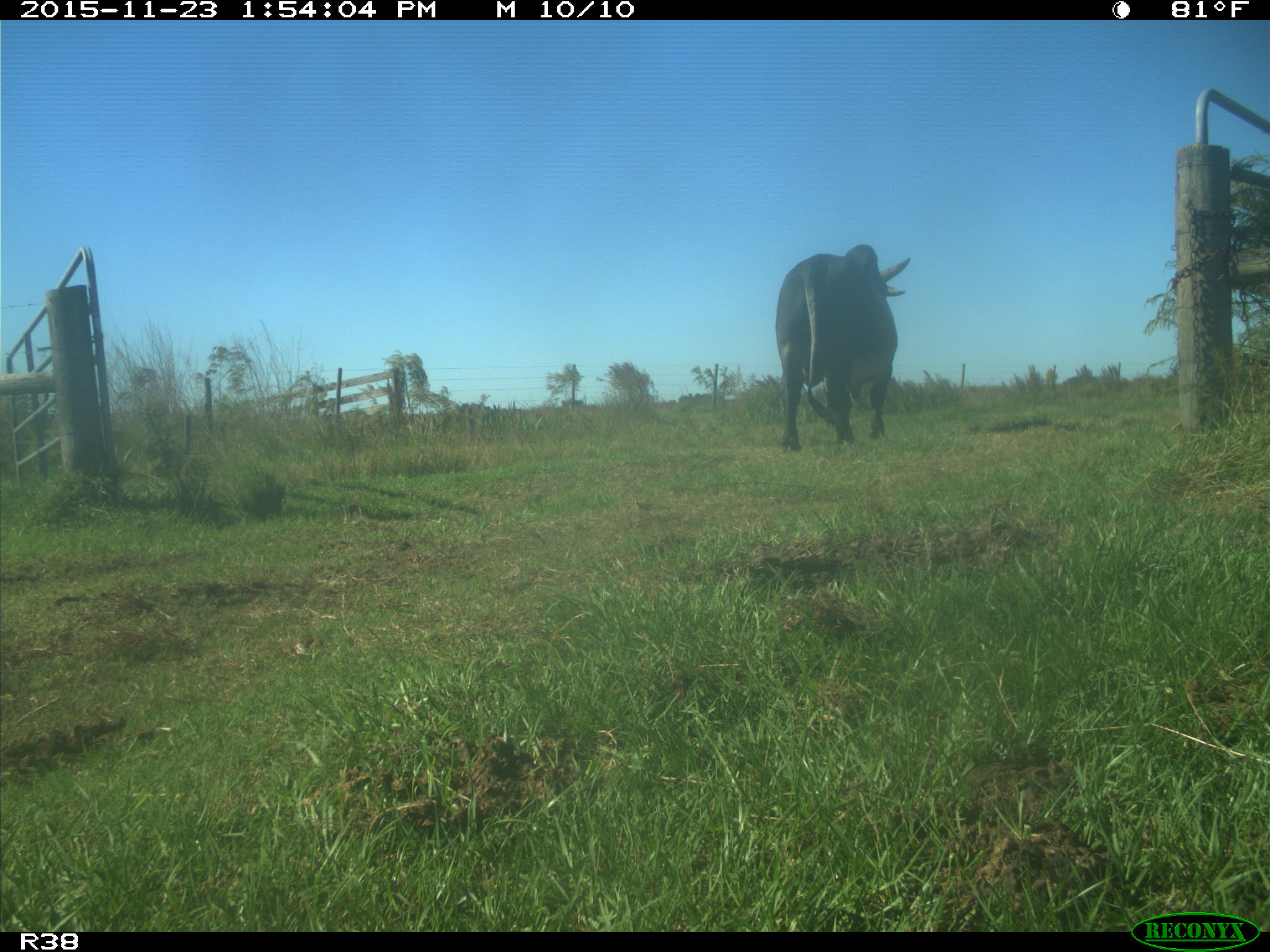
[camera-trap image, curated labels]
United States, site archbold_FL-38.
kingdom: Animalia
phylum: Chordata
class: Mammalia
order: Artiodactyla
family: Bovidae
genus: Bos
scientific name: Bos taurus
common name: domestic cow